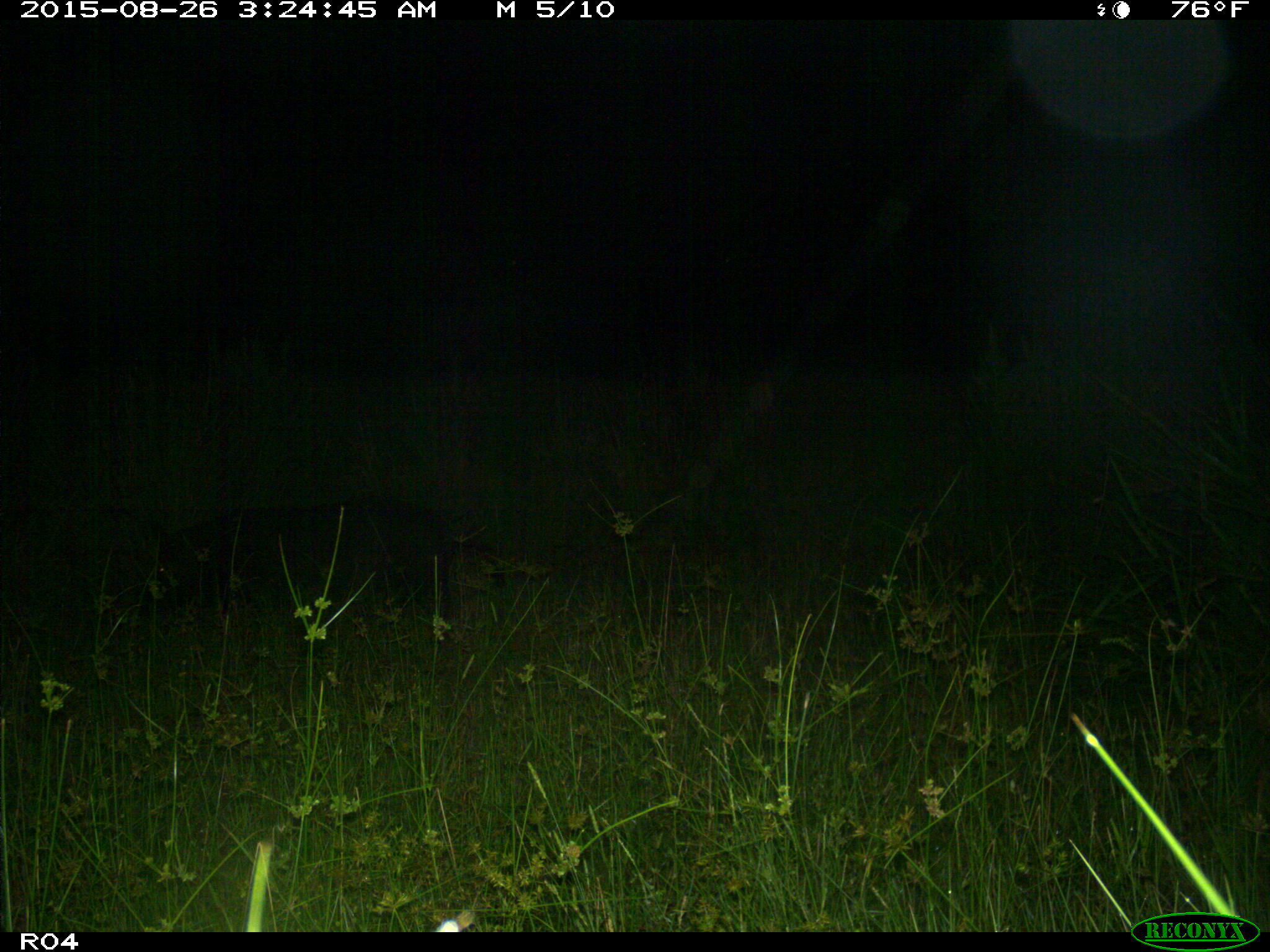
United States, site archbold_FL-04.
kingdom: Animalia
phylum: Chordata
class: Mammalia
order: Artiodactyla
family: Suidae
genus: Sus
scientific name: Sus scrofa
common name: wild boar